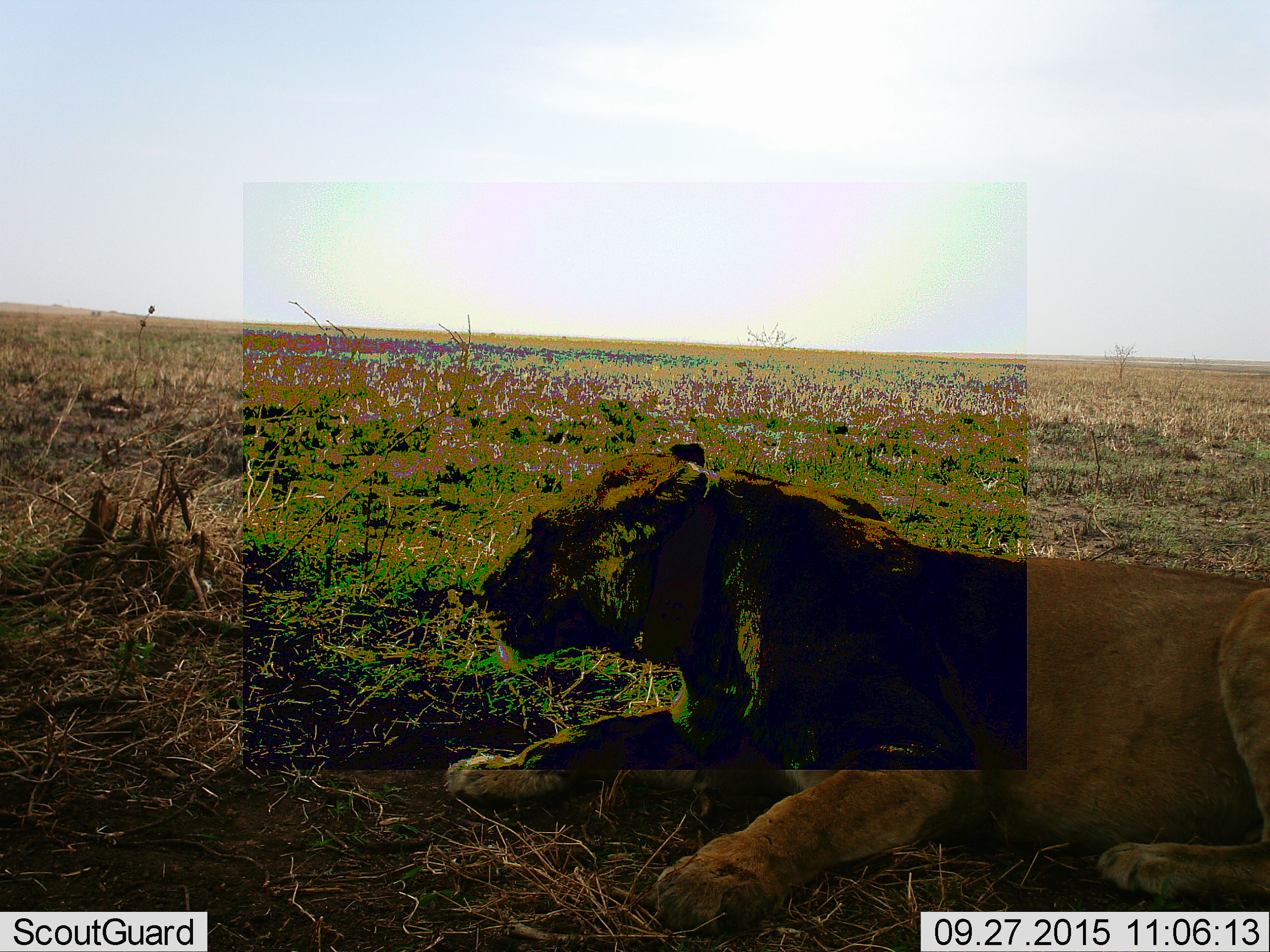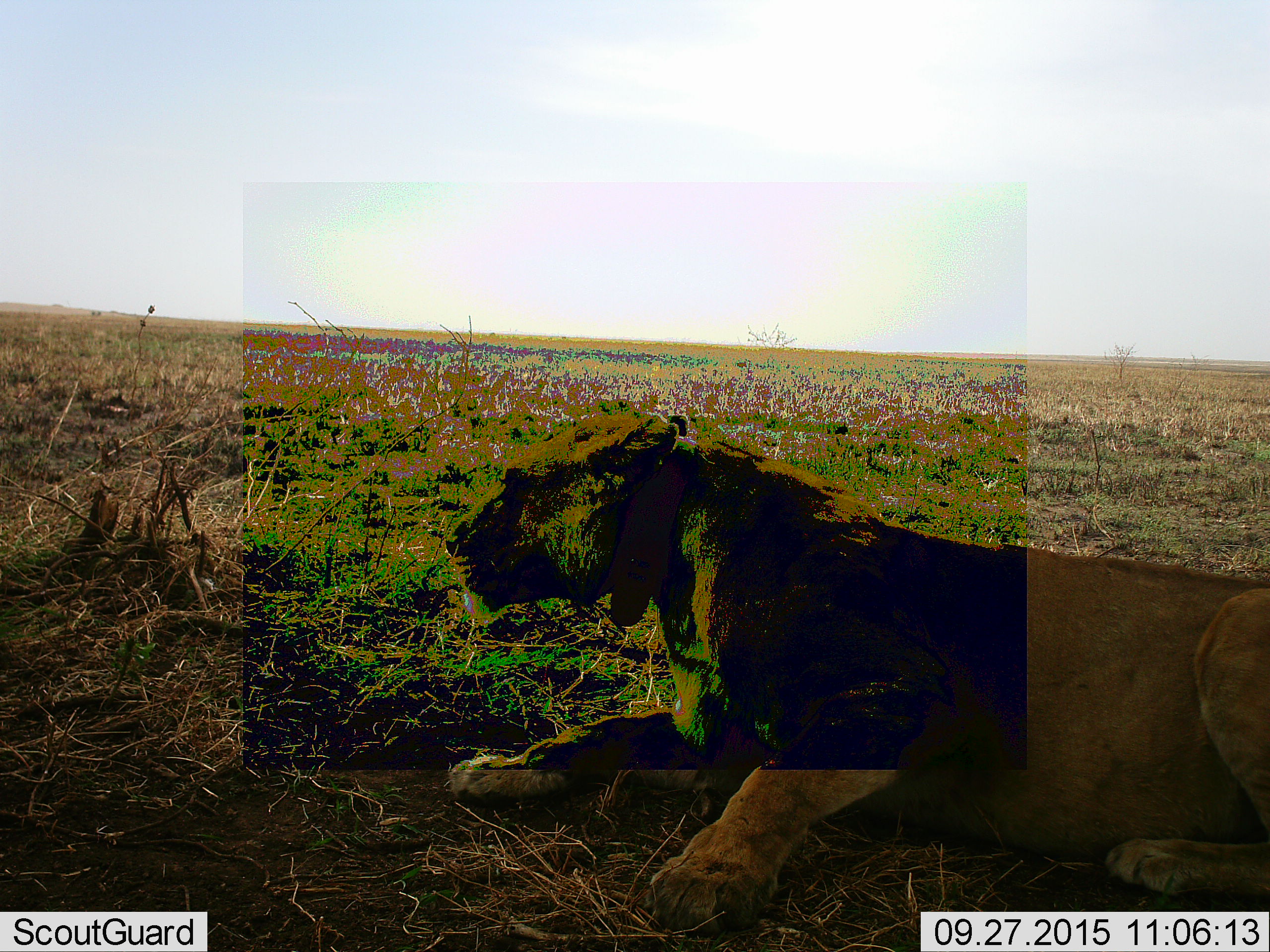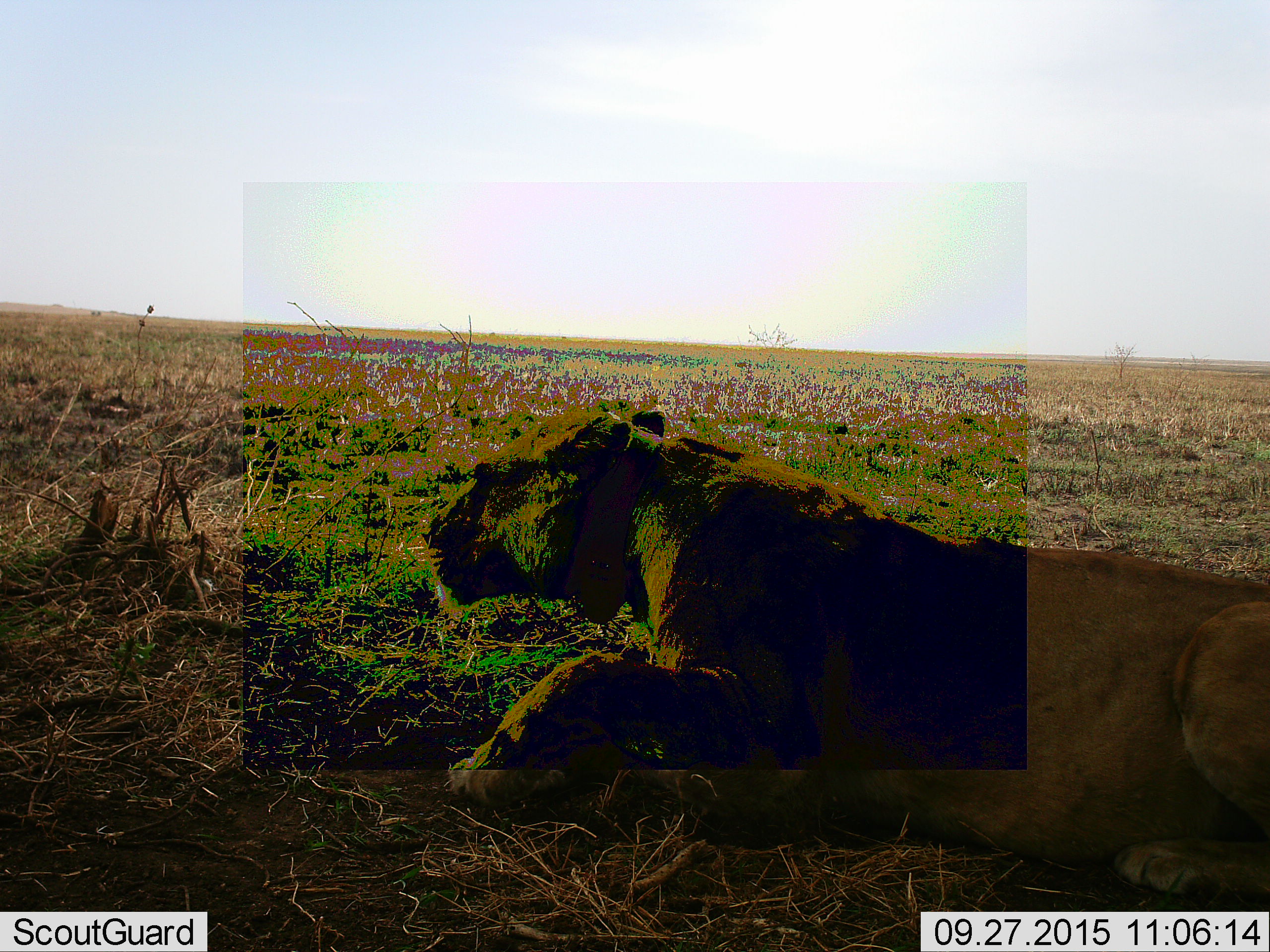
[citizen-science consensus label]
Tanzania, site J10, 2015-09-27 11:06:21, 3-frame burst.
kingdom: Animalia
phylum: Chordata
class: Mammalia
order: Carnivora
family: Felidae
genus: Panthera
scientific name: Panthera leo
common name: lion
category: lionfemale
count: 1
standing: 0%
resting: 100%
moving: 0%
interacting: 0%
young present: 0%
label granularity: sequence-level